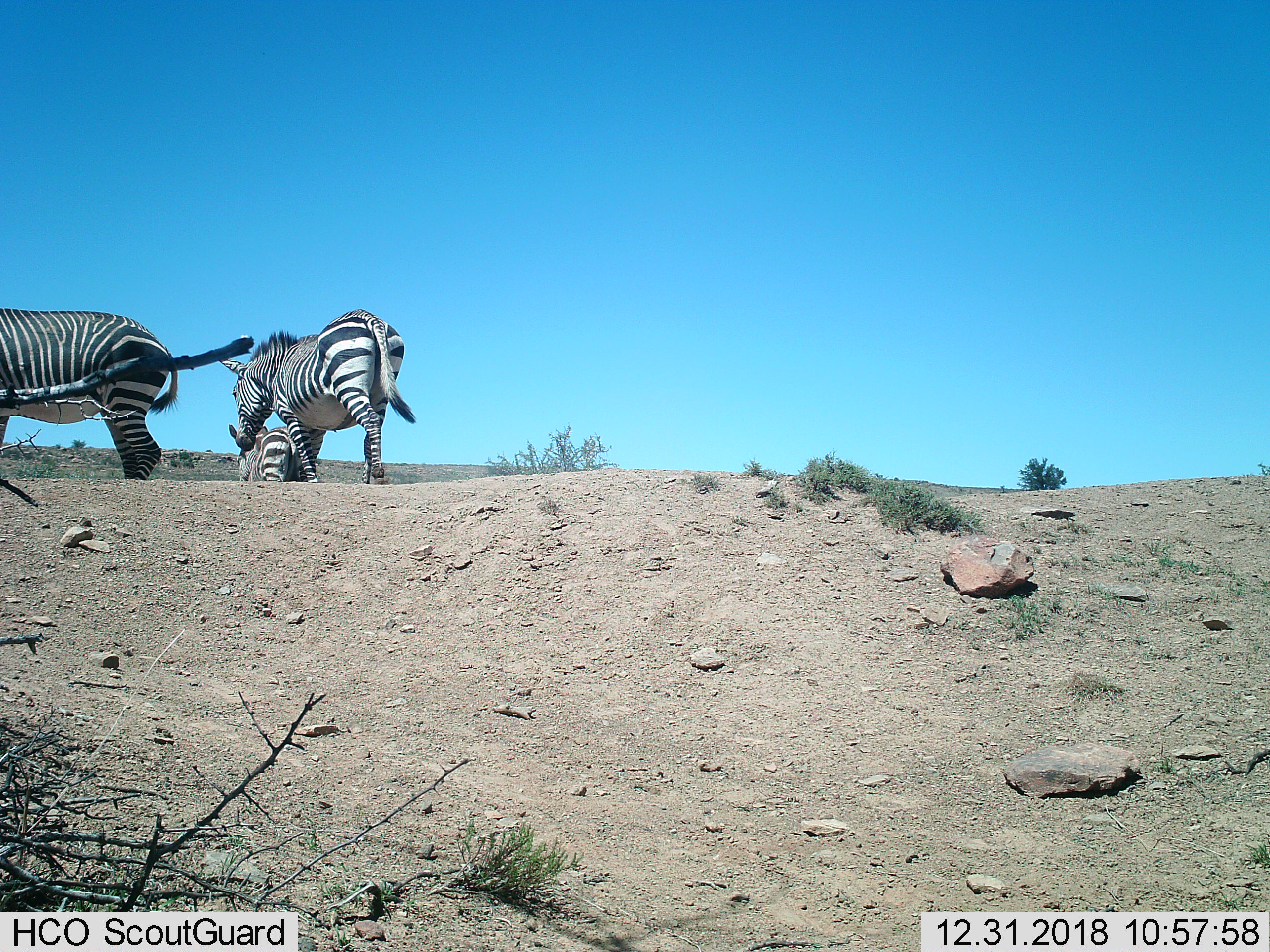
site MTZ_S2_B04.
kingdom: Animalia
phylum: Chordata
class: Mammalia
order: Perissodactyla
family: Equidae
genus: Equus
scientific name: Equus zebra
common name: mountain zebra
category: zebramountain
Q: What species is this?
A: Zebramountain (mountain zebra) (Equus zebra).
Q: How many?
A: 3.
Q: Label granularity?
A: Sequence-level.